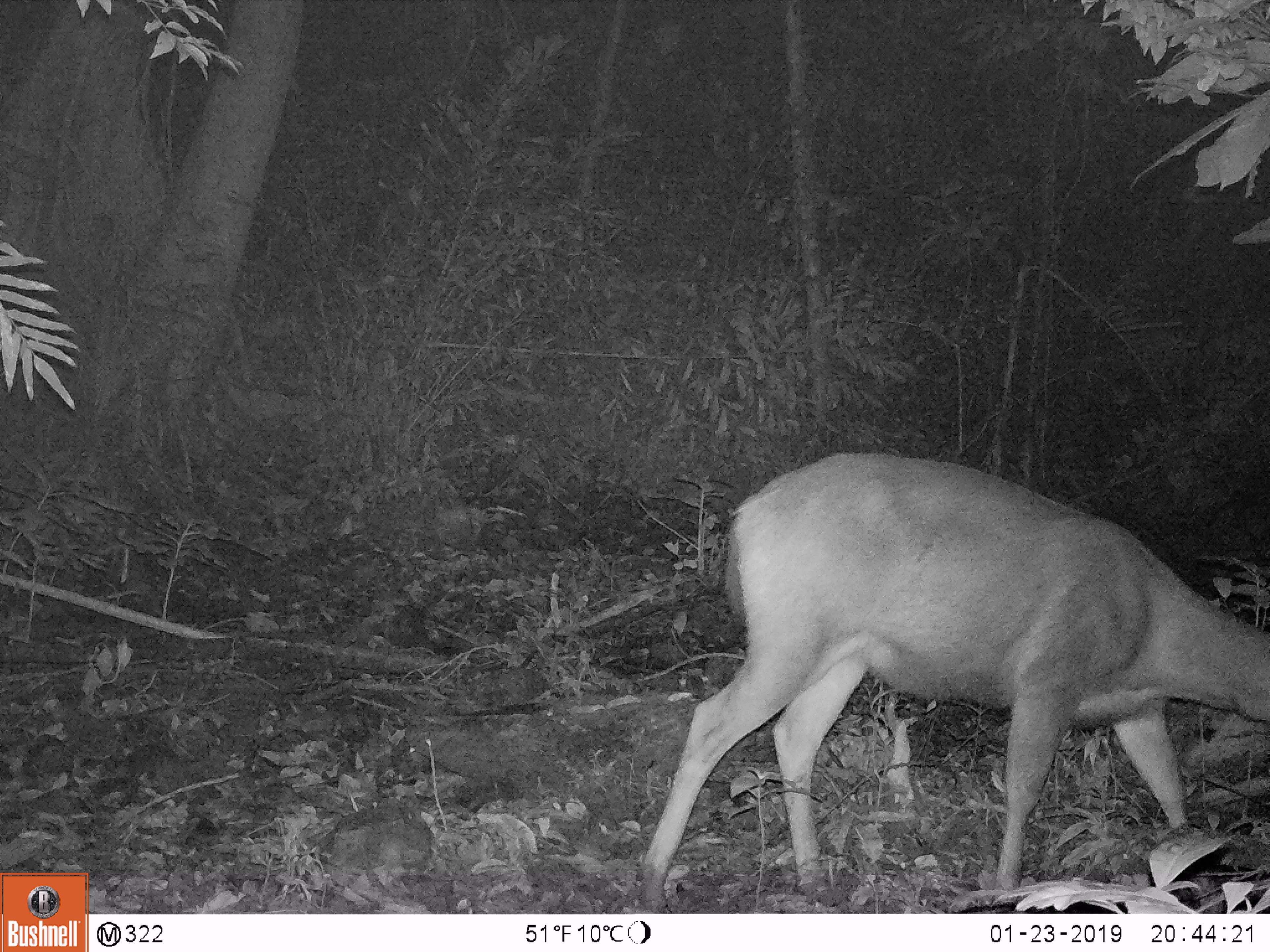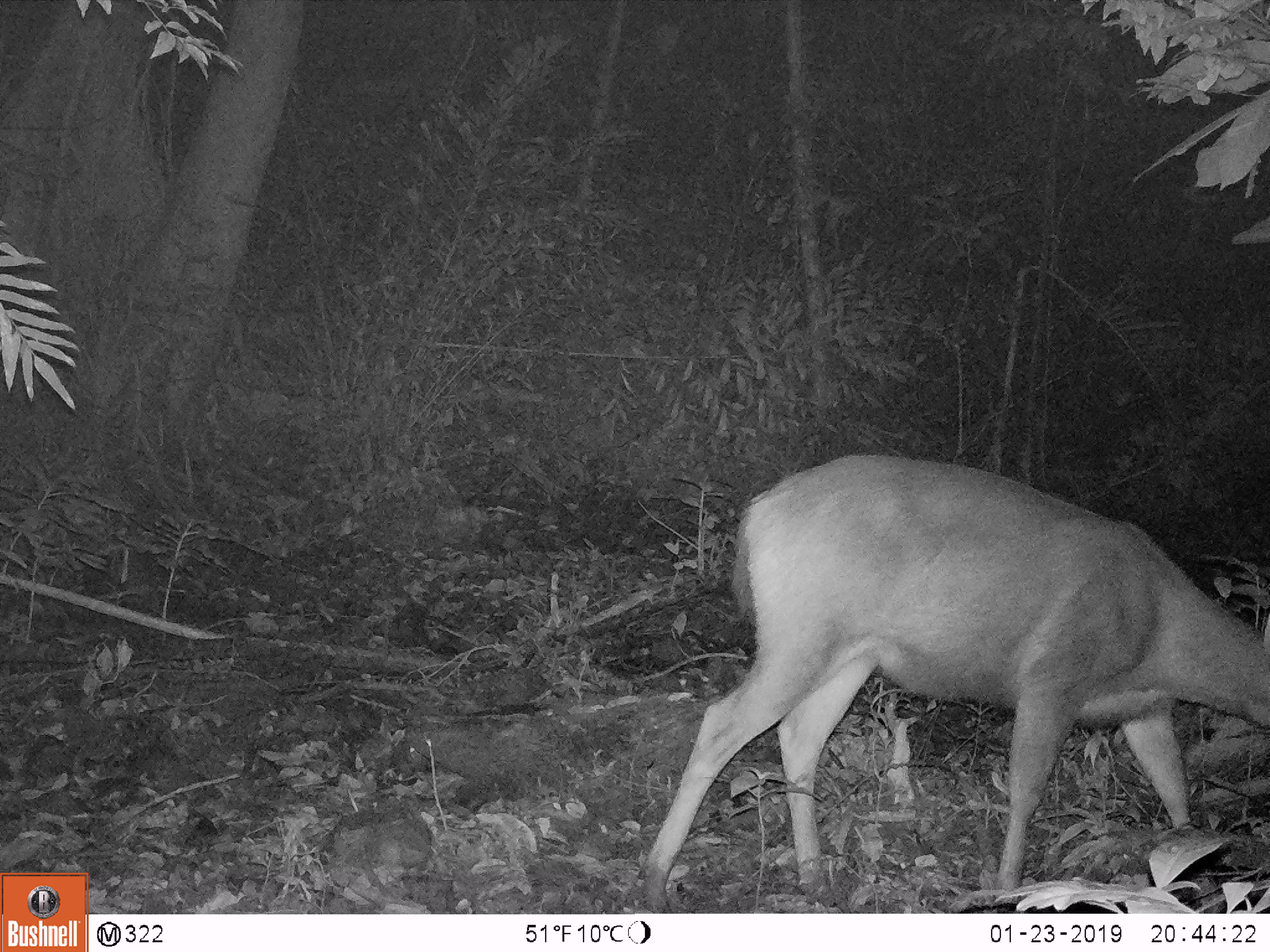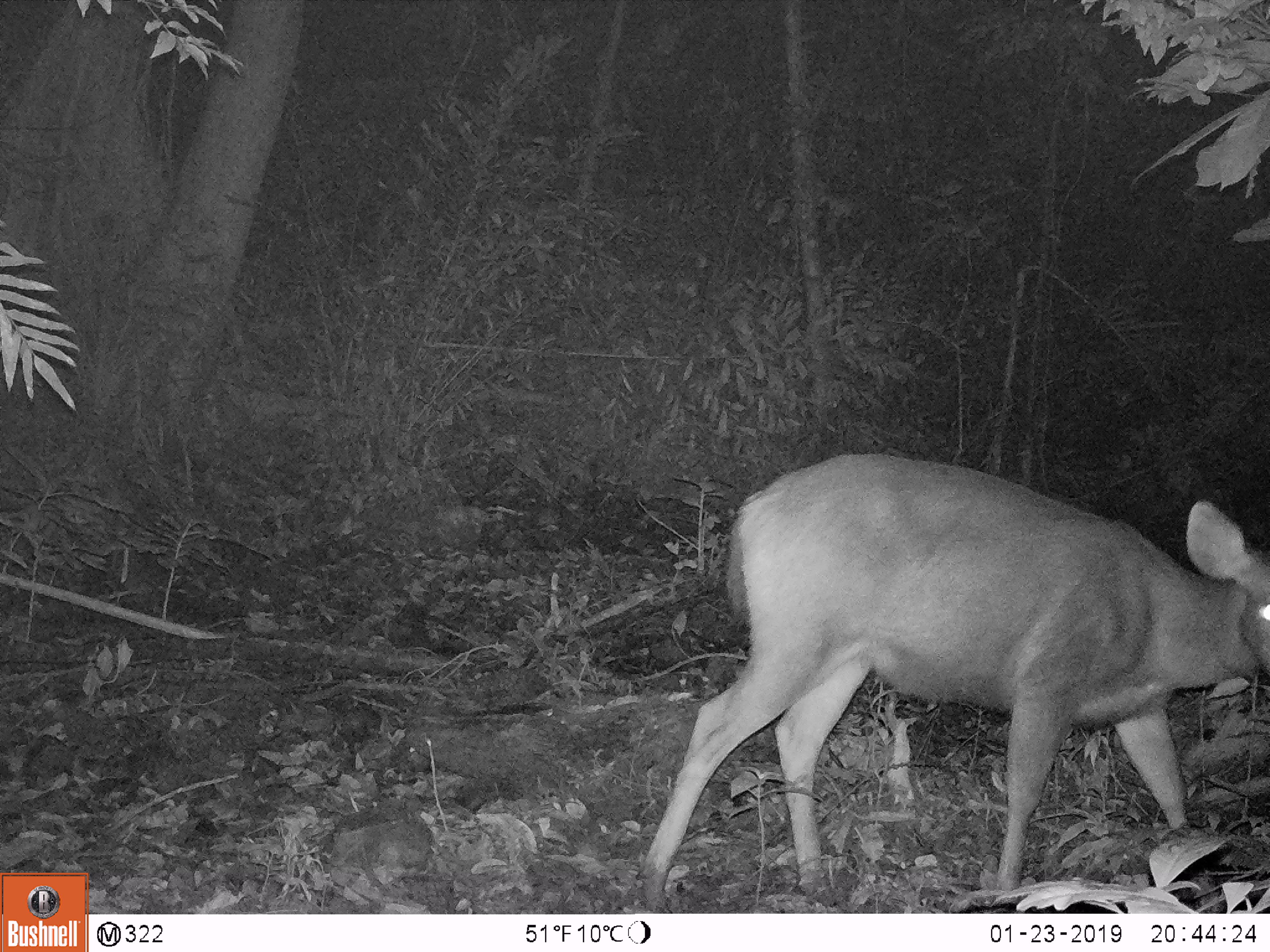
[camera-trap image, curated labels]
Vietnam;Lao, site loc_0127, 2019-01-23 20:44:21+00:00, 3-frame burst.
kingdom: Animalia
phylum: Chordata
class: Mammalia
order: Artiodactyla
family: Cervidae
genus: Rusa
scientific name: Rusa unicolor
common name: sambar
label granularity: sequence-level